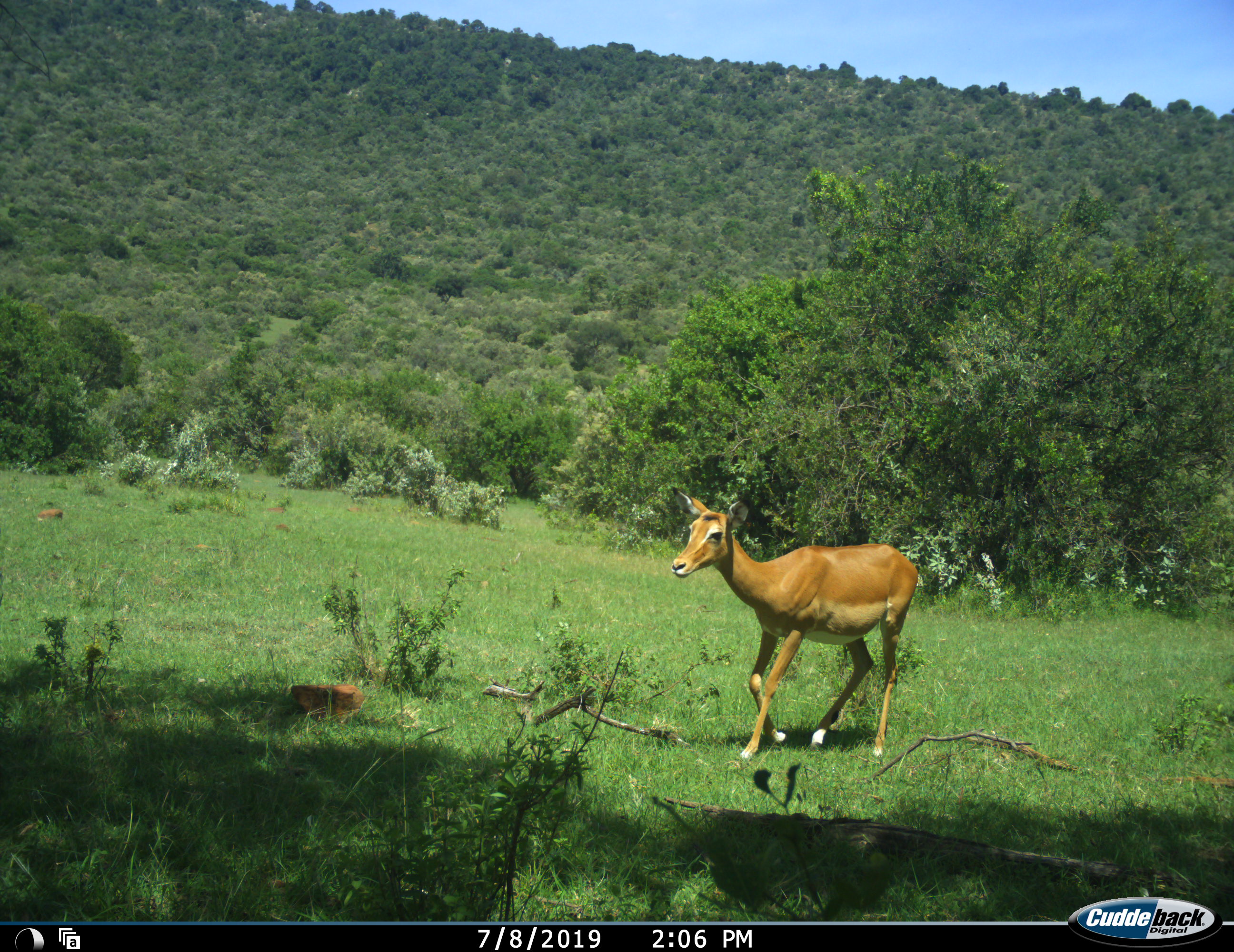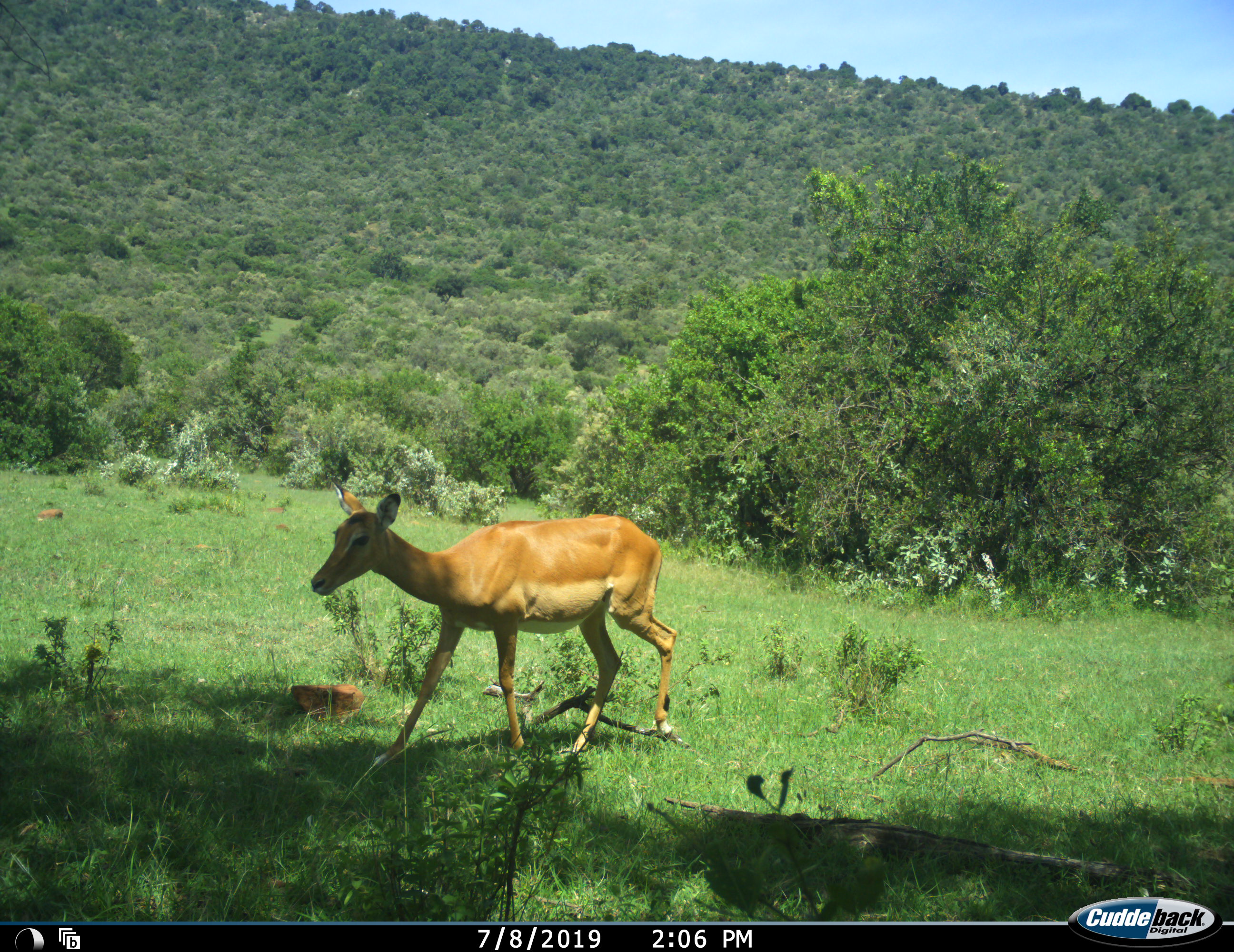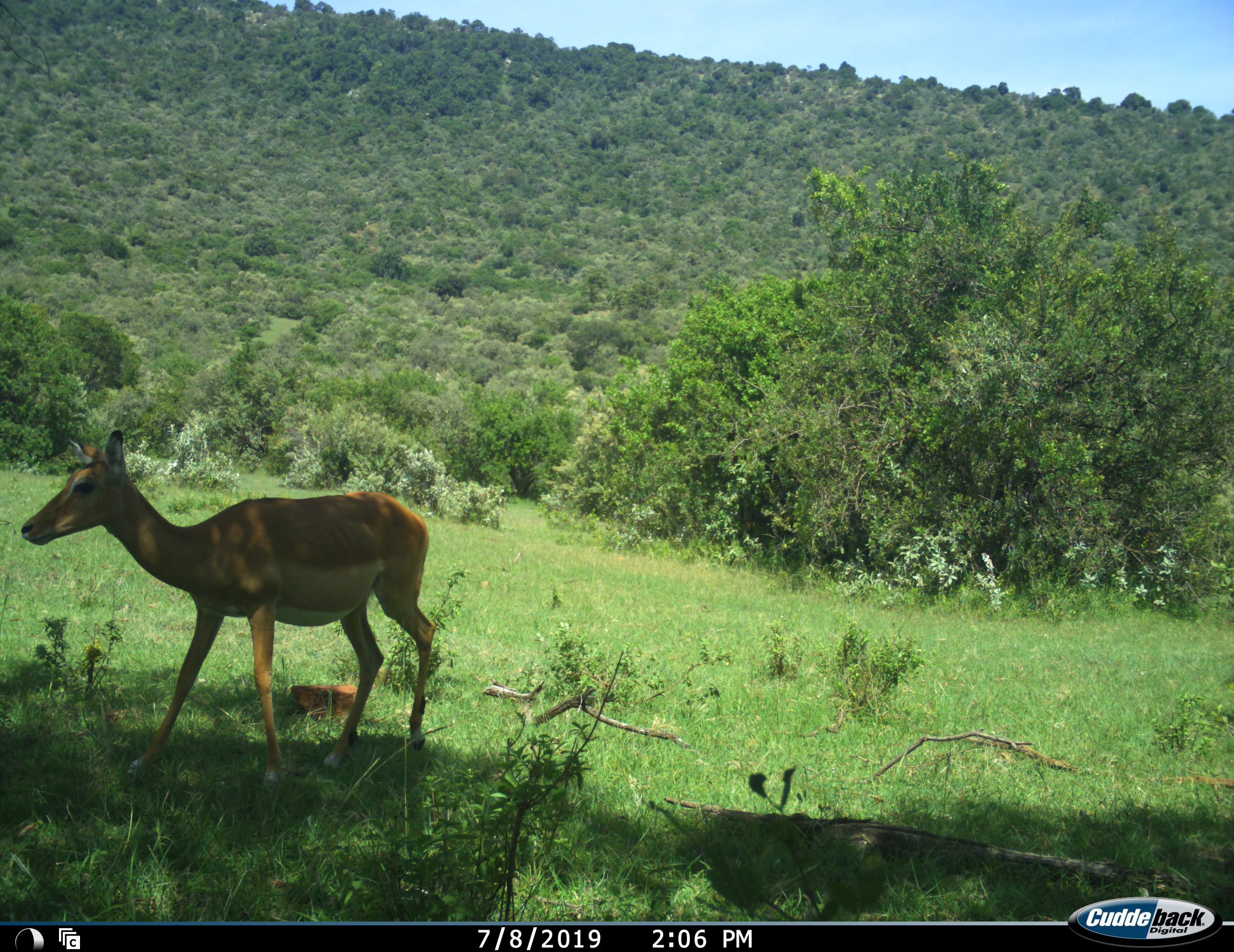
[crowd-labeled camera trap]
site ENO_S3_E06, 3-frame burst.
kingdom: Animalia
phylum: Chordata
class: Mammalia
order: Artiodactyla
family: Bovidae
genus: Aepyceros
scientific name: Aepyceros melampus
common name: impala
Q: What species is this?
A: Impala (Aepyceros melampus).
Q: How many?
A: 1.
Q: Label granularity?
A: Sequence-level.